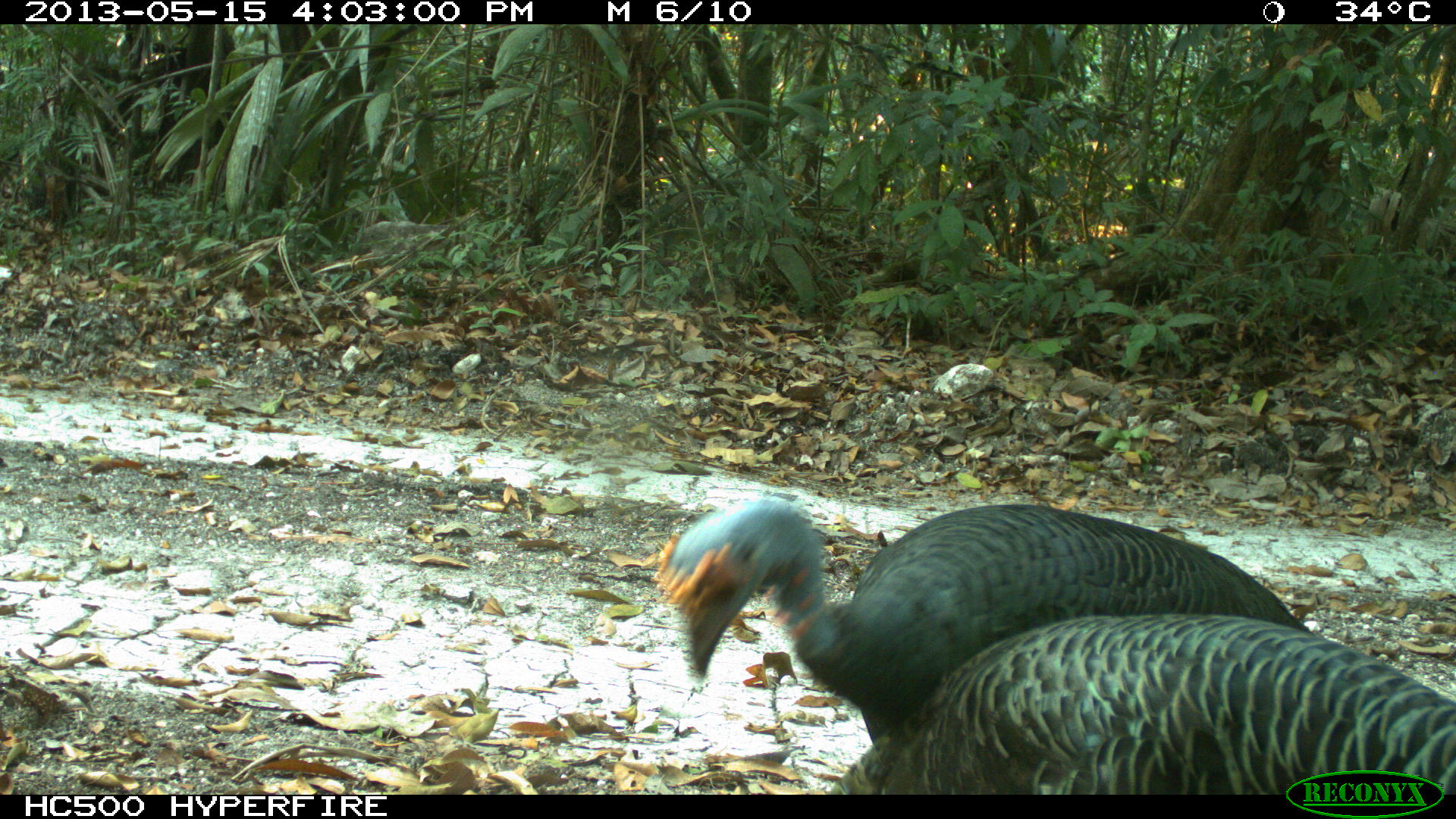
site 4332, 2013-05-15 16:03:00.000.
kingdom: Animalia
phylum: Chordata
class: Aves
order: Galliformes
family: Phasianidae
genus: Meleagris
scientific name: Meleagris ocellata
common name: ocellated turkey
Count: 3.